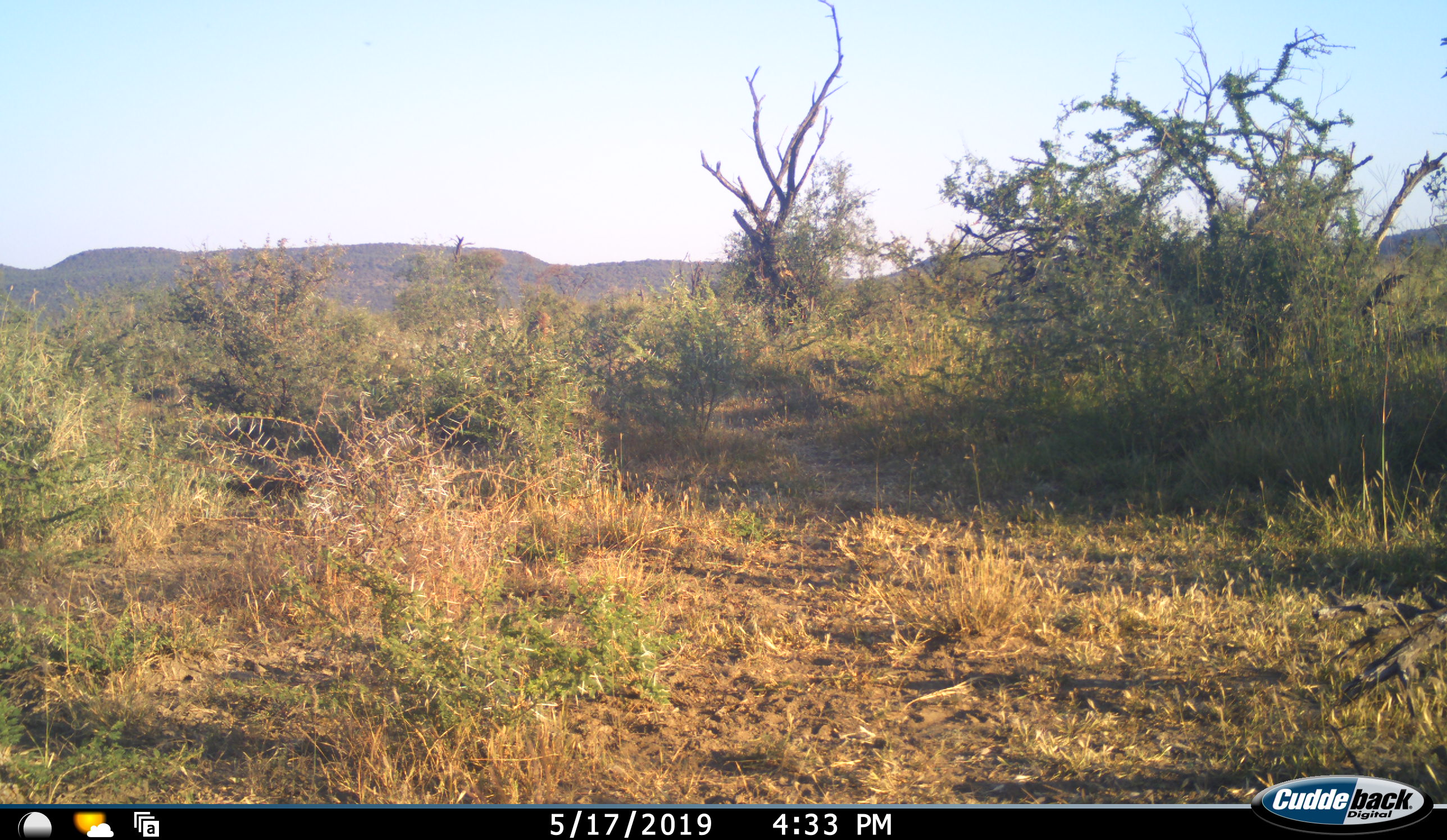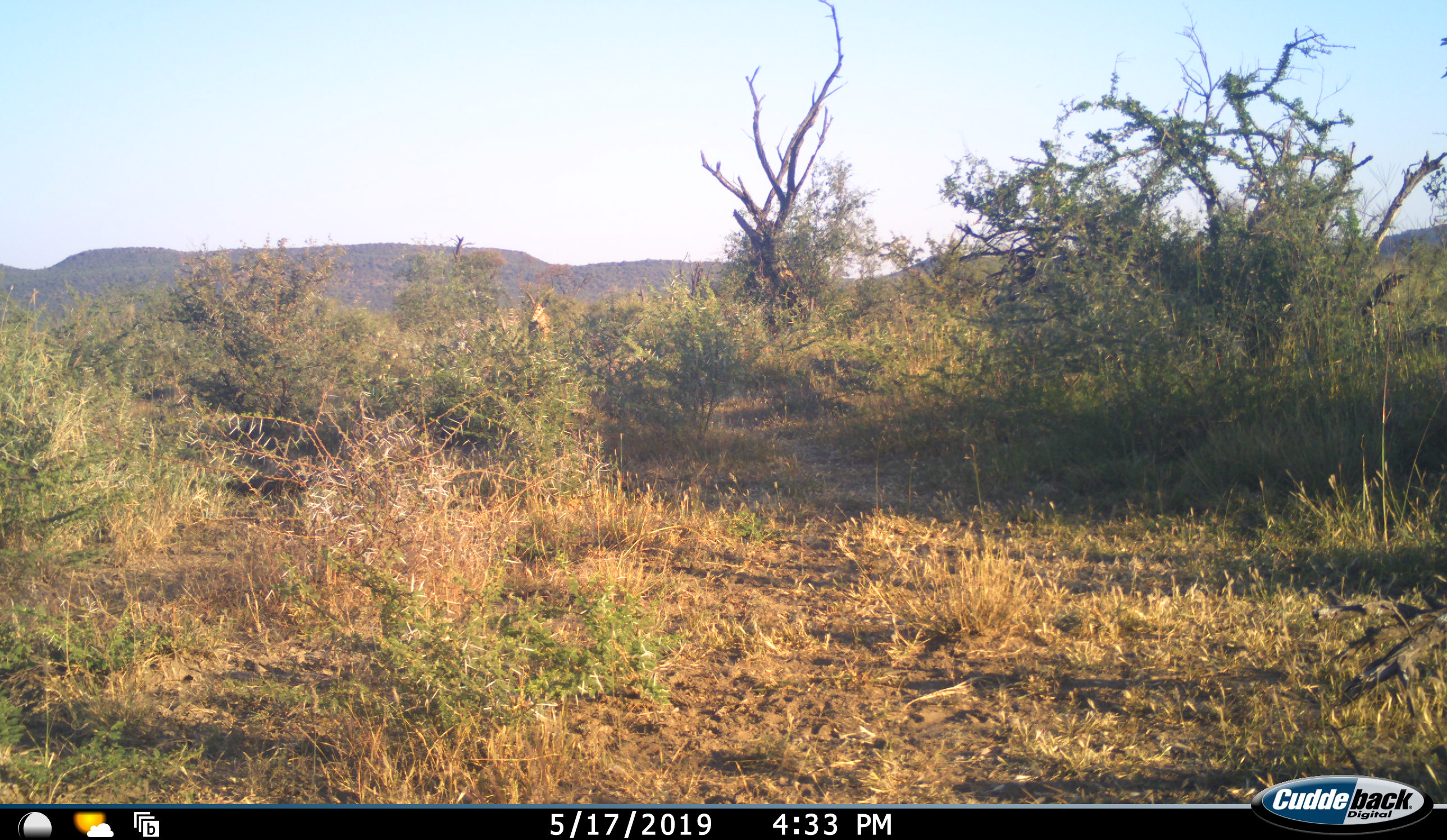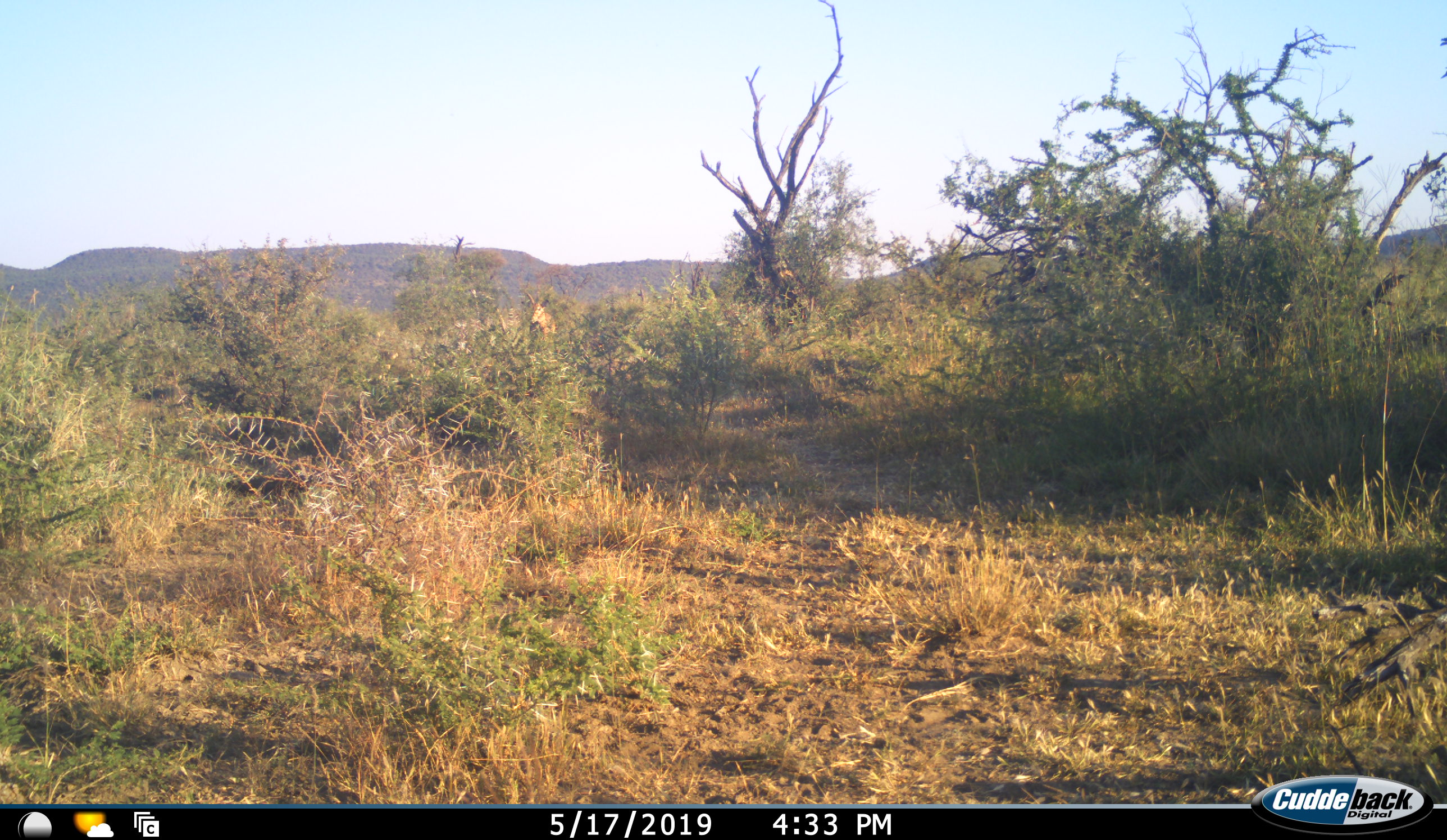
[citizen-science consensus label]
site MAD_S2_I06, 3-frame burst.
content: unidentified animal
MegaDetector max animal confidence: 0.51